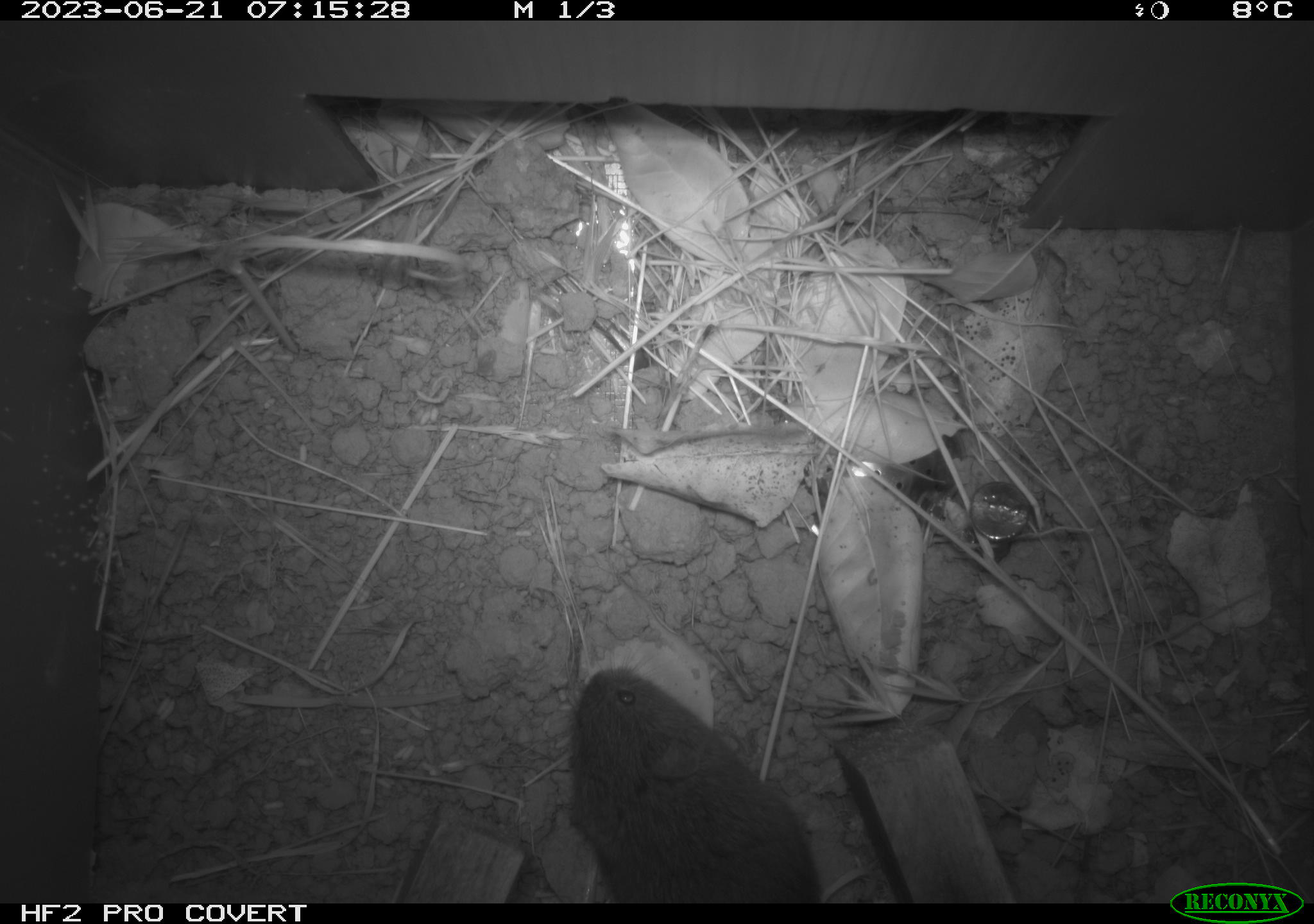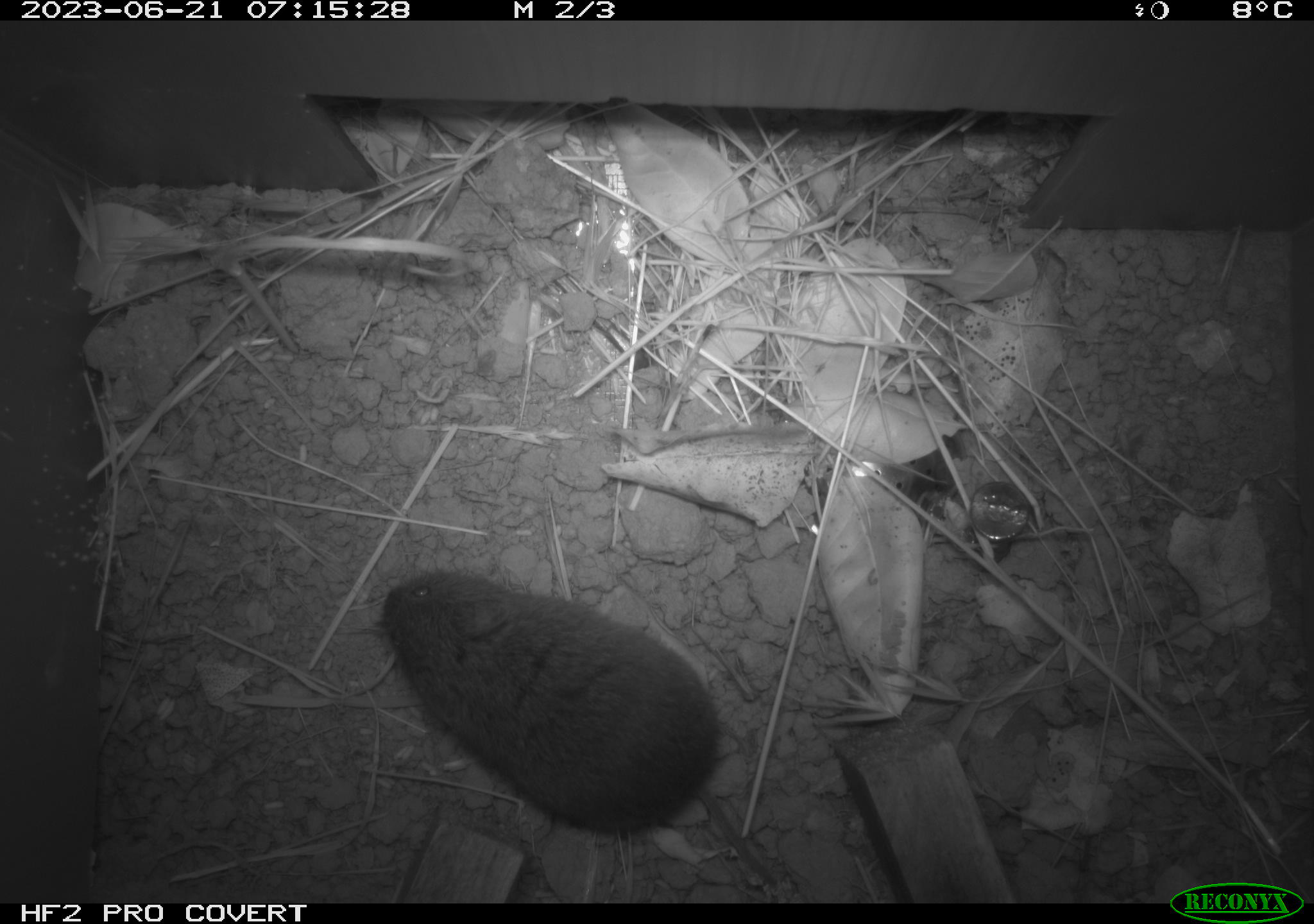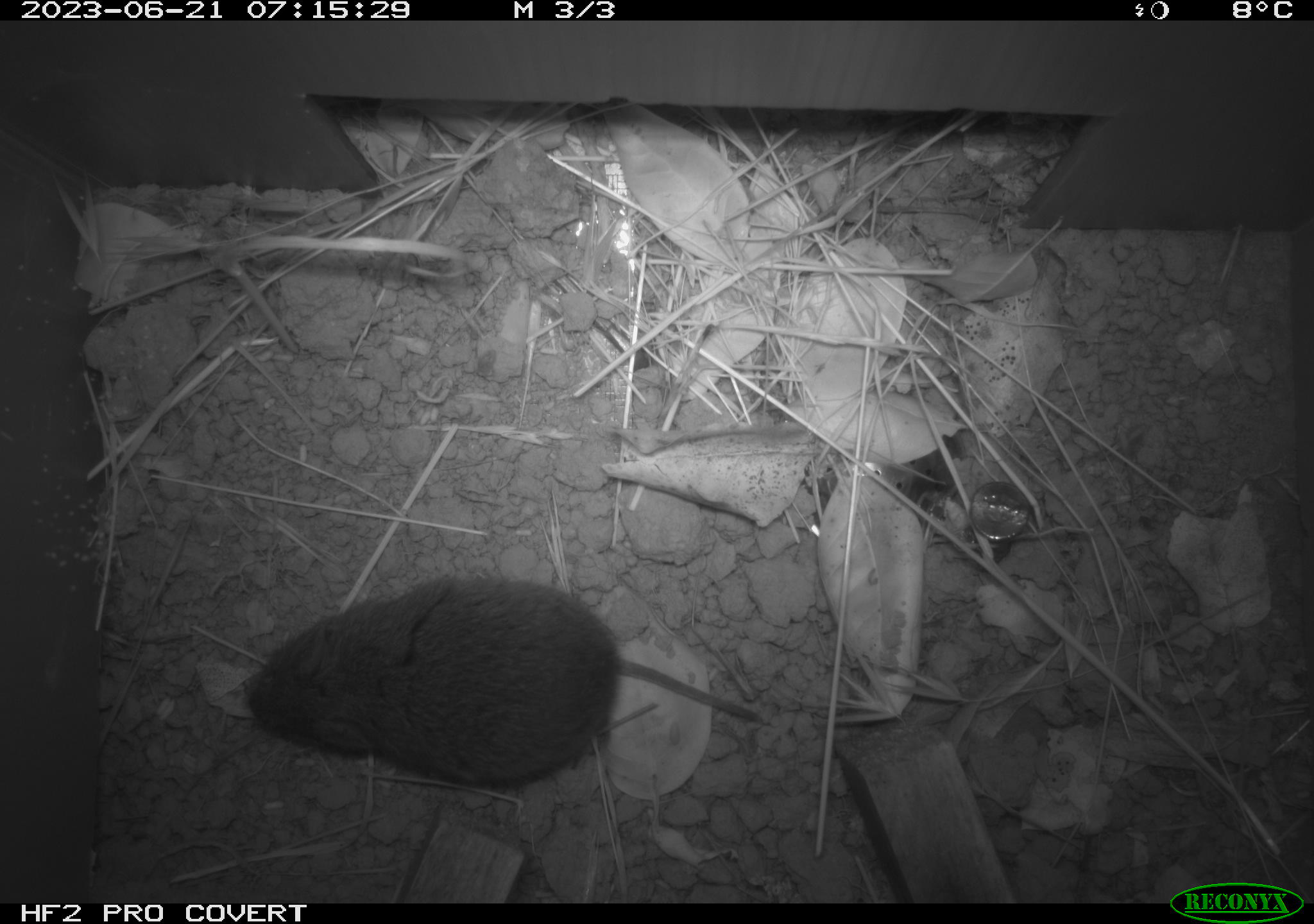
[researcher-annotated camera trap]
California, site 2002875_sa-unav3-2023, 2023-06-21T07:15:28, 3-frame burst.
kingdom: Animalia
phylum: Chordata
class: Mammalia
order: Rodentia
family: Cricetidae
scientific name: Arvicolinae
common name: voles, lemmings, and muskrats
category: arvicolinae subfamily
Arvicolinae subfamily (voles, lemmings, and muskrats) (Arvicolinae).